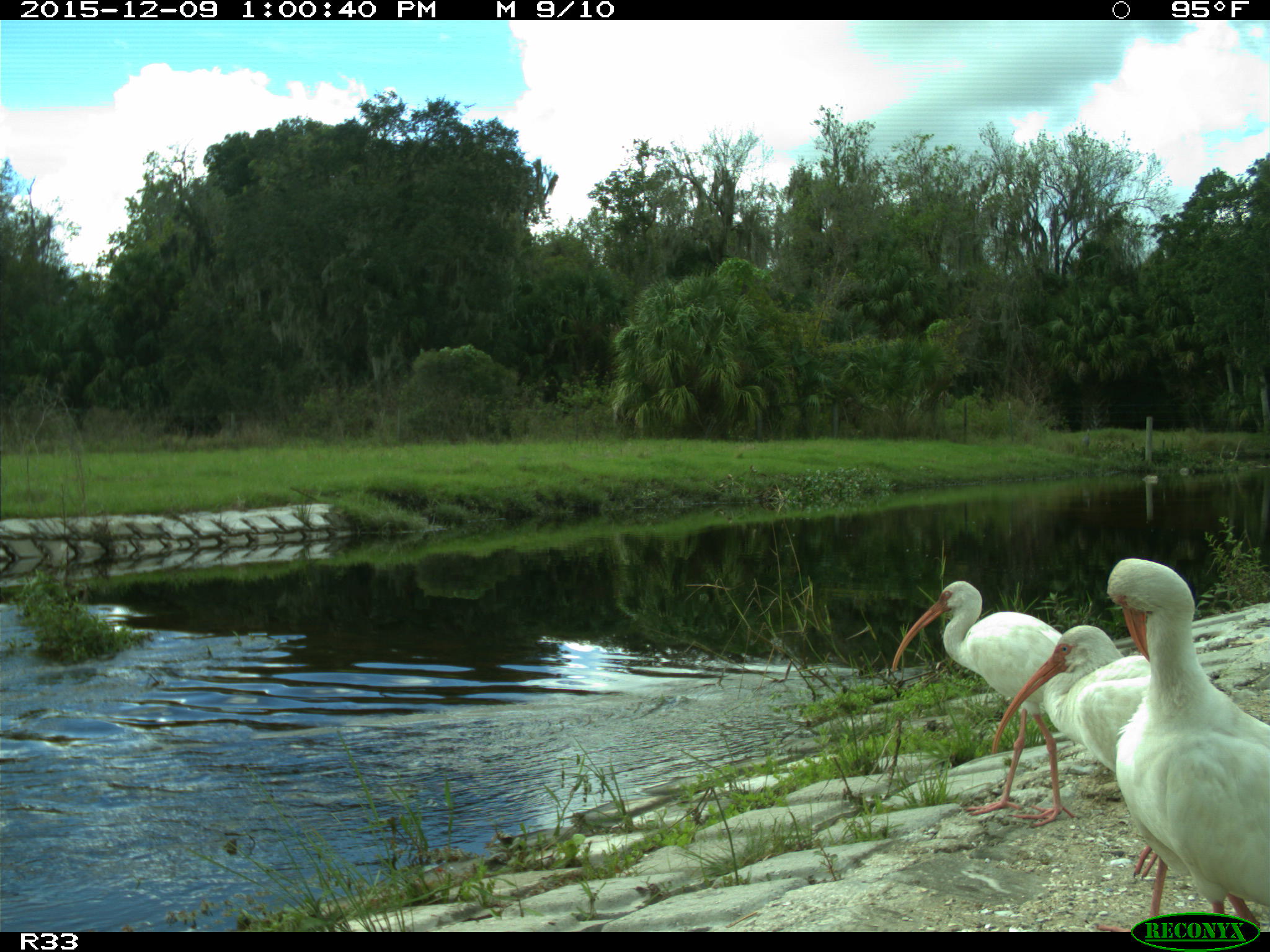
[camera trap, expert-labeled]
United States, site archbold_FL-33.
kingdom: Animalia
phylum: Chordata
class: Aves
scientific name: Aves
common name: birds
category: unidentified bird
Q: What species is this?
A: Unidentified bird (birds) (Aves).